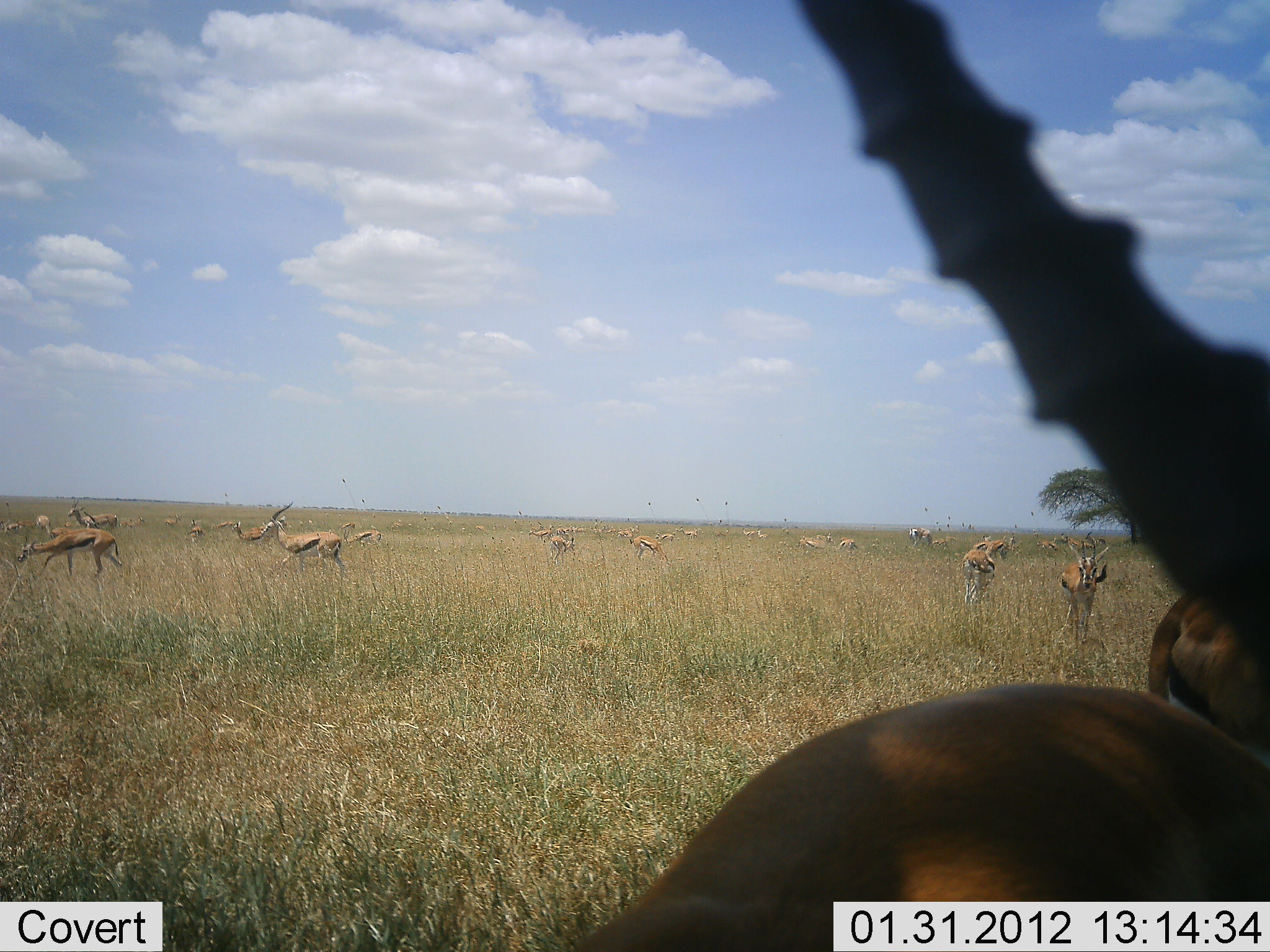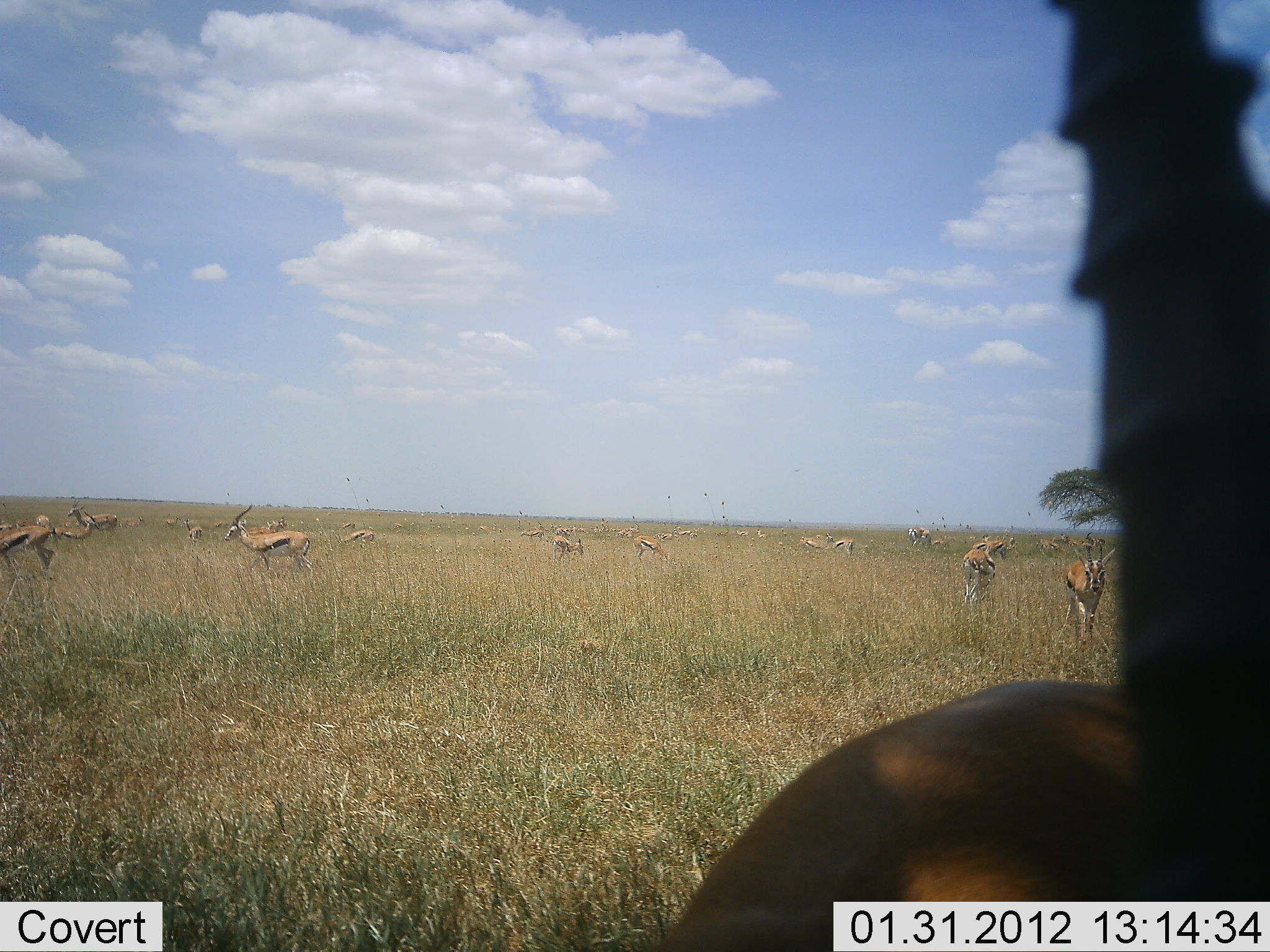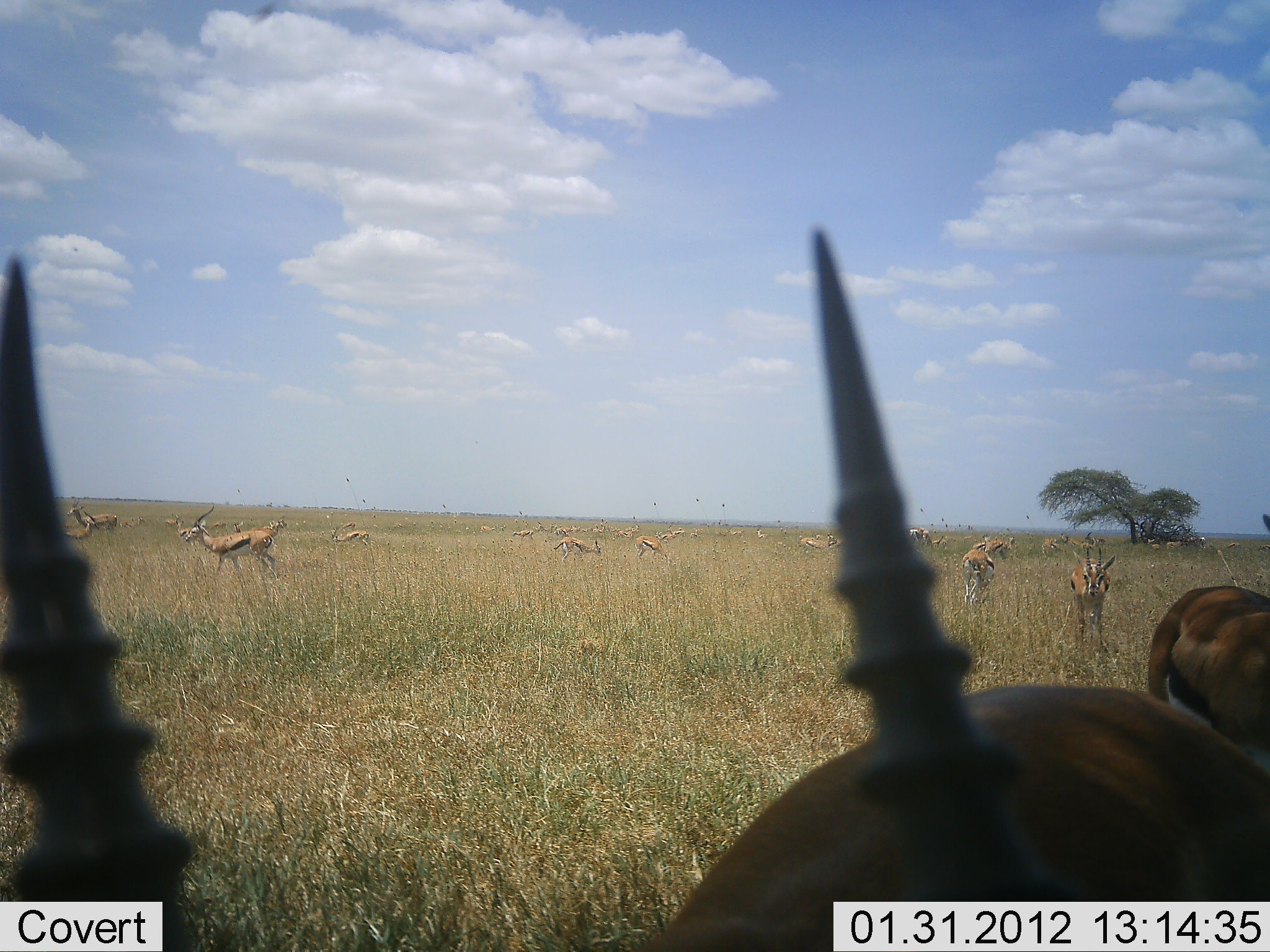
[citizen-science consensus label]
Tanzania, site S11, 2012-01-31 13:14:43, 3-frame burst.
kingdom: Animalia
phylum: Chordata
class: Mammalia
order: Artiodactyla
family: Bovidae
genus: Eudorcas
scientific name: Eudorcas thomsonii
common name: thomson's gazelle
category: gazellethomsons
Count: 11-50.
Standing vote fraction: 92%.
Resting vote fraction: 0%.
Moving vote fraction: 69%.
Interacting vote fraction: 0%.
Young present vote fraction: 0%.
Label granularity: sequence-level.